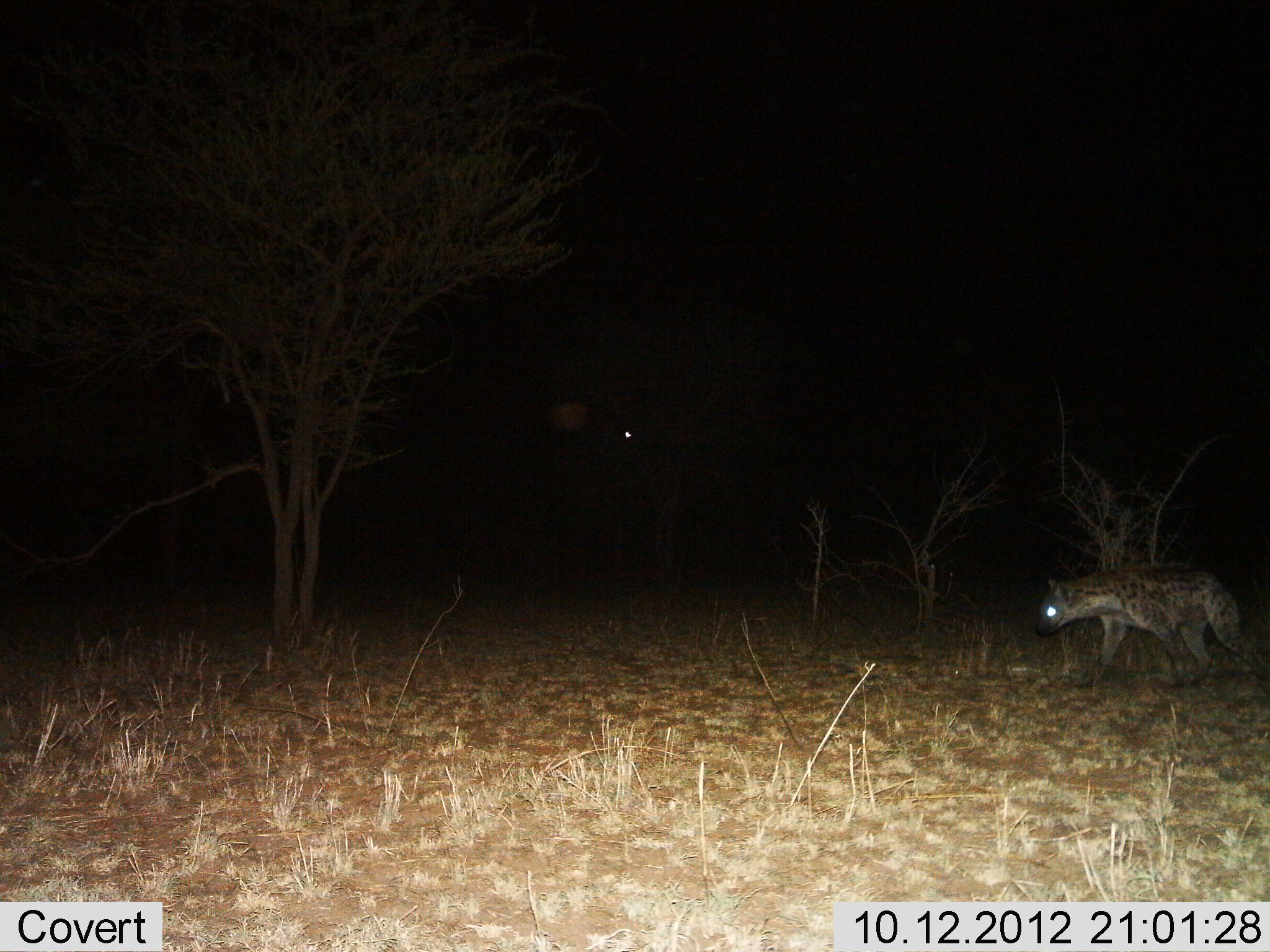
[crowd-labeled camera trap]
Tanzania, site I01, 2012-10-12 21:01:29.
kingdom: Animalia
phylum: Chordata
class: Mammalia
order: Carnivora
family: Hyaenidae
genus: Crocuta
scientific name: Crocuta crocuta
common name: spotted hyena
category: hyenaspotted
Hyenaspotted (spotted hyena) (Crocuta crocuta), count 1. Behavior (volunteer vote fractions): standing 0%, resting 0%, moving 100%, interacting 0%. Young present (vote fraction): 0%. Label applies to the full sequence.